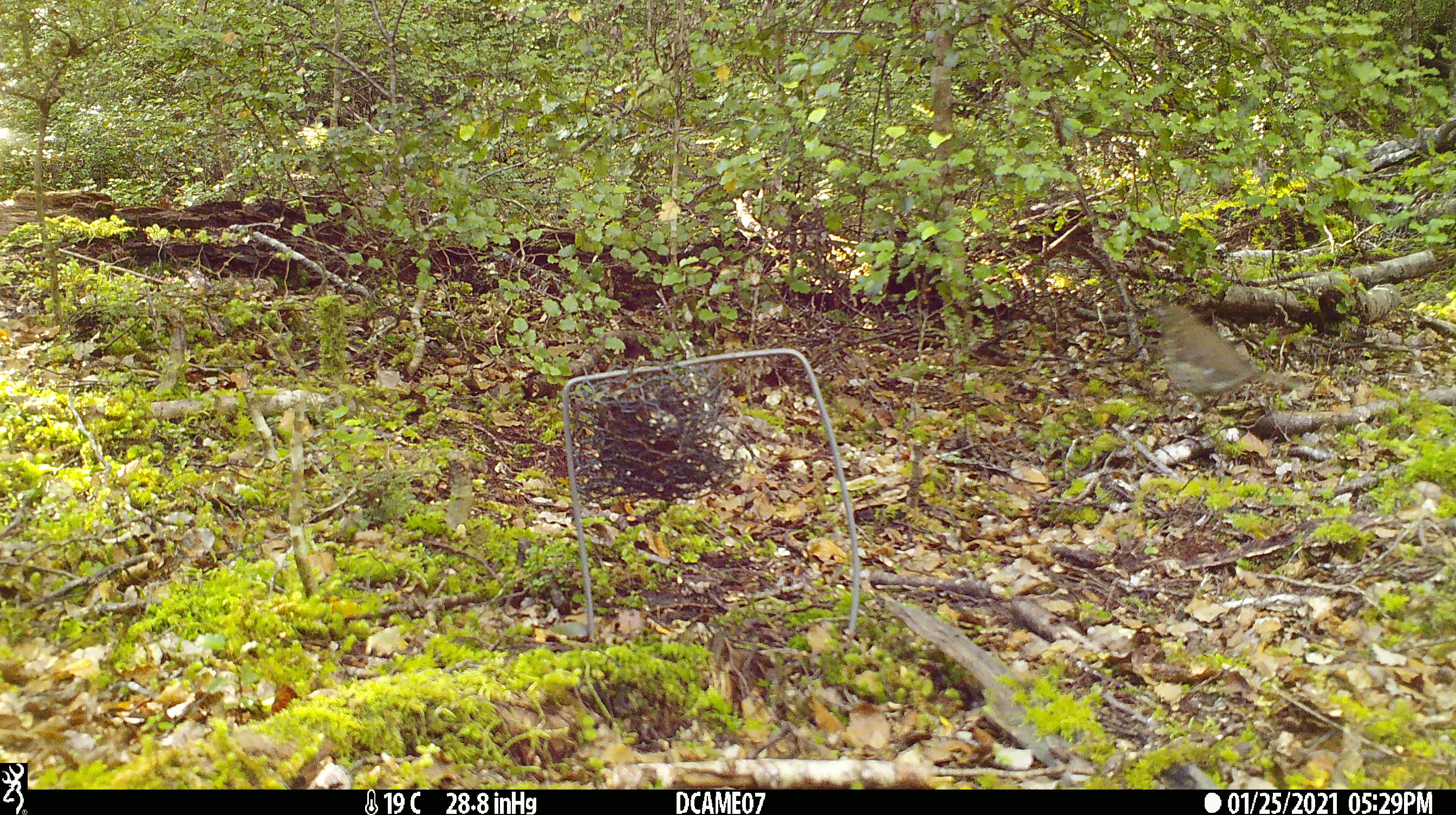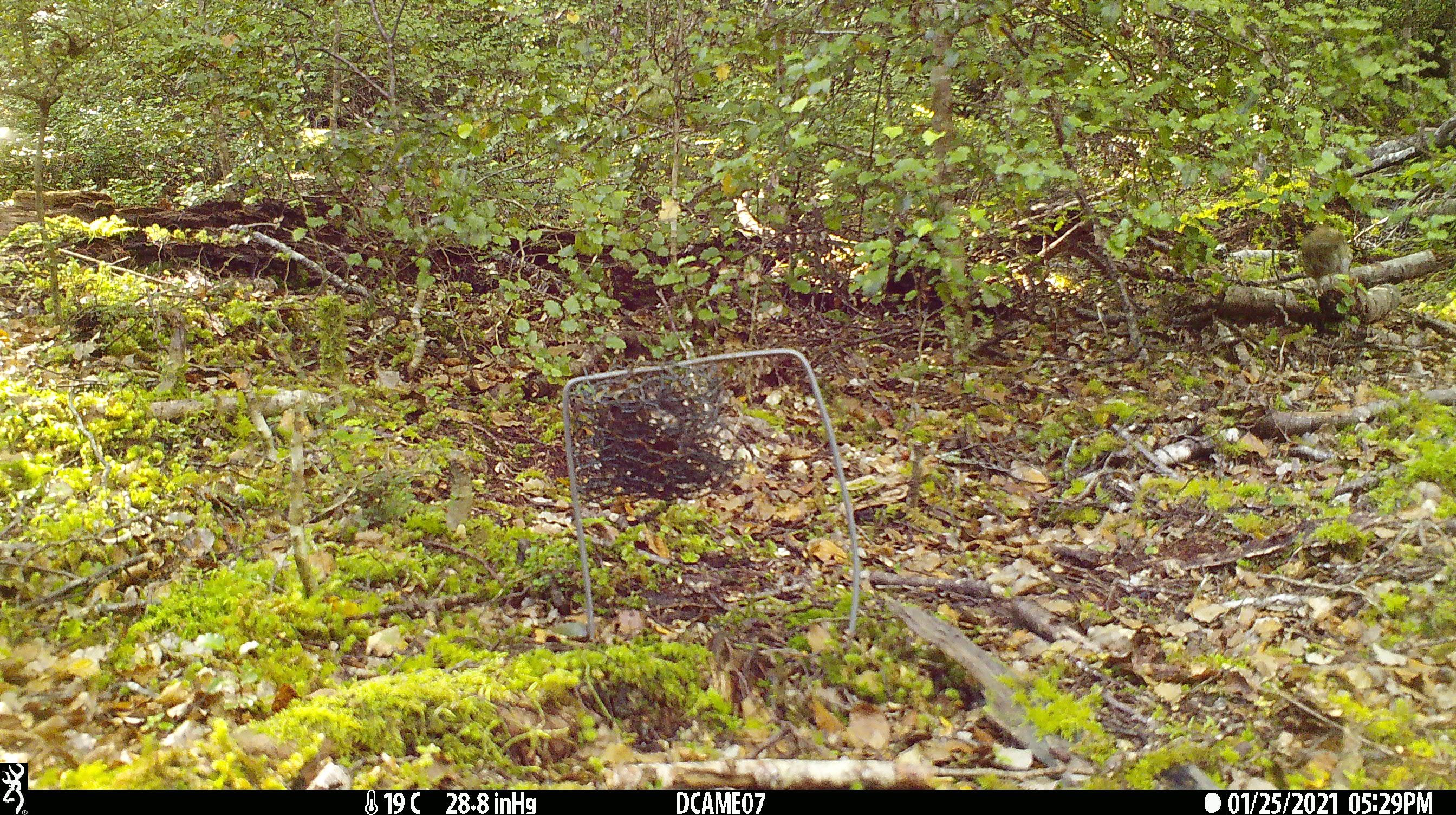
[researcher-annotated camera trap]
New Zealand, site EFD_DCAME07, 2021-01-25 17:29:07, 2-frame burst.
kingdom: Animalia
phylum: Chordata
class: Aves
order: Passeriformes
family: Turdidae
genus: Turdus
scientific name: Turdus philomelos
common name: song thrush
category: thrush